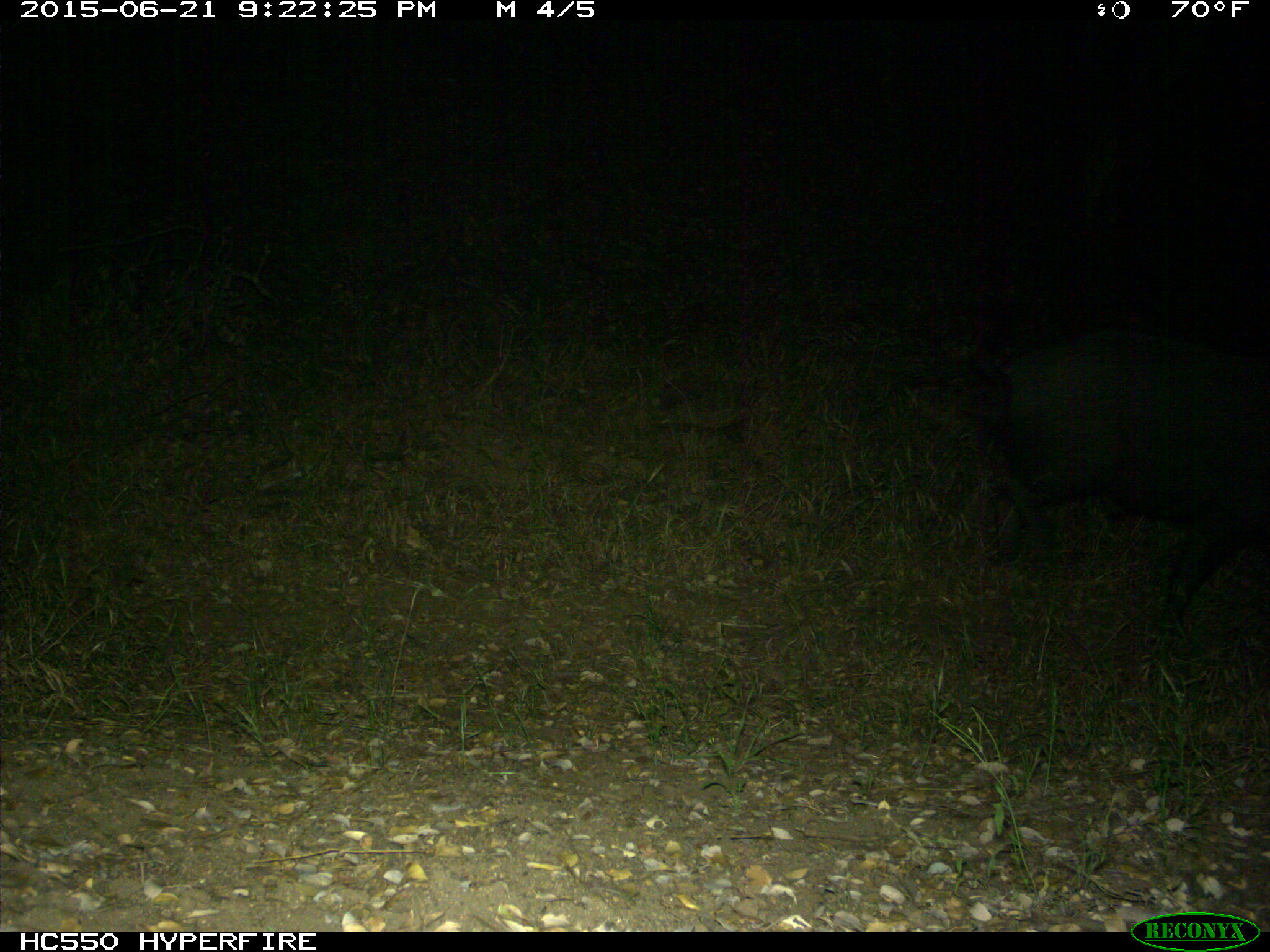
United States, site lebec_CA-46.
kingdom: Animalia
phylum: Chordata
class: Mammalia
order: Artiodactyla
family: Suidae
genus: Sus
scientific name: Sus scrofa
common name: wild boar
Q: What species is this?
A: Sus scrofa (wild boar).